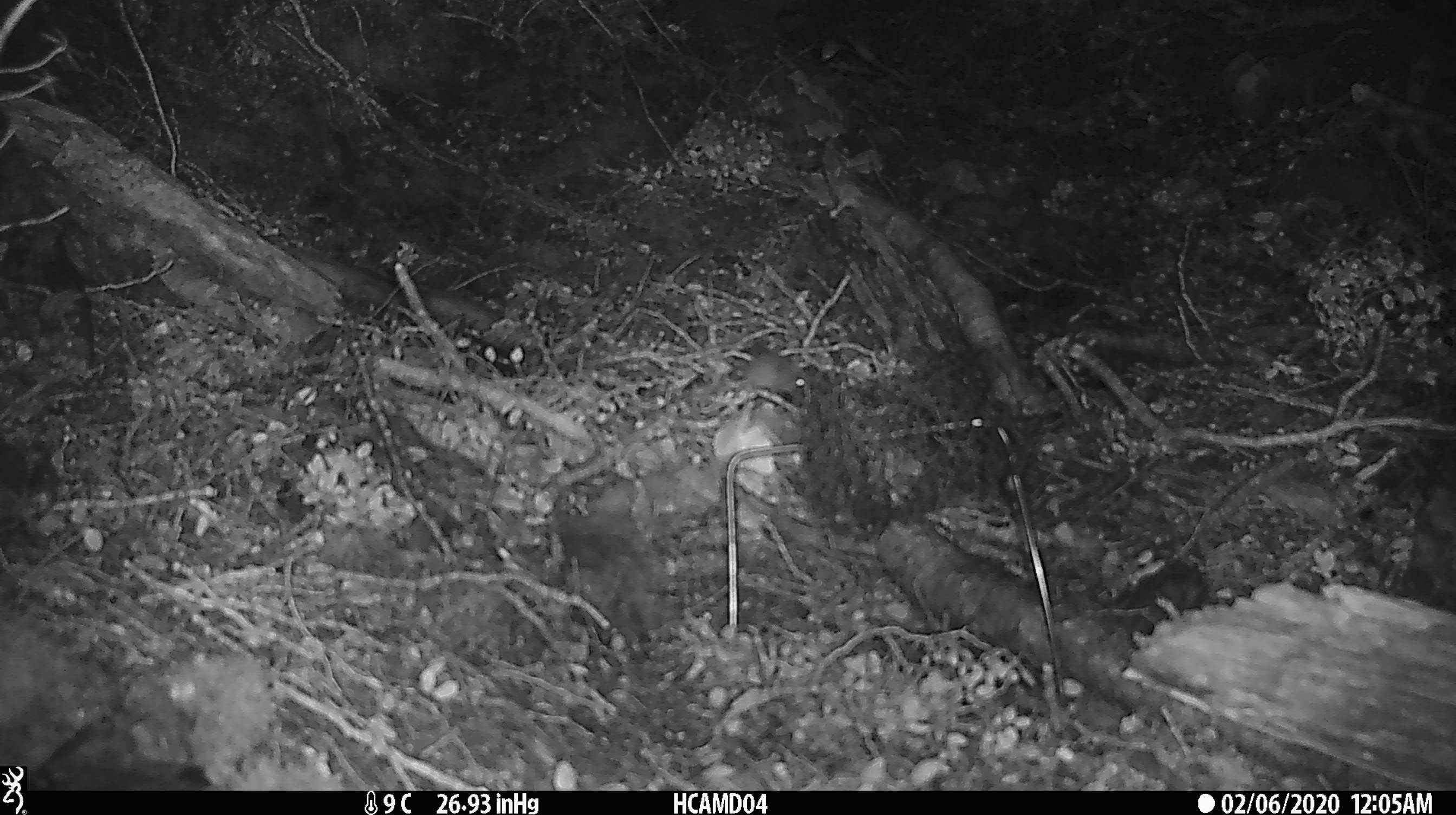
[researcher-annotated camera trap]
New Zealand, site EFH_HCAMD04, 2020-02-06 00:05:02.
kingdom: Animalia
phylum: Chordata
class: Mammalia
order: Rodentia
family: Muridae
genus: Mus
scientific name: Mus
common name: mouse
Mouse (Mus).